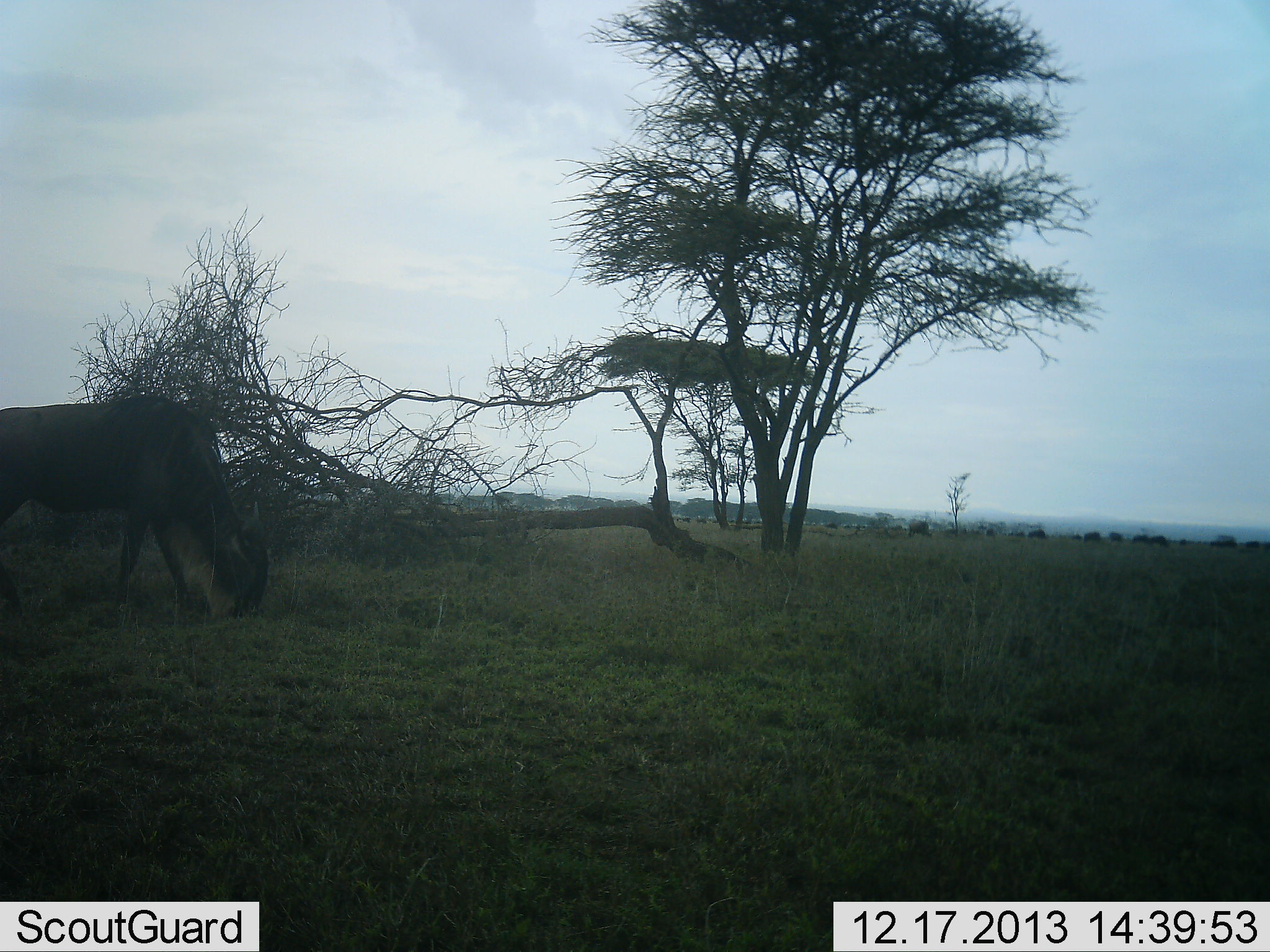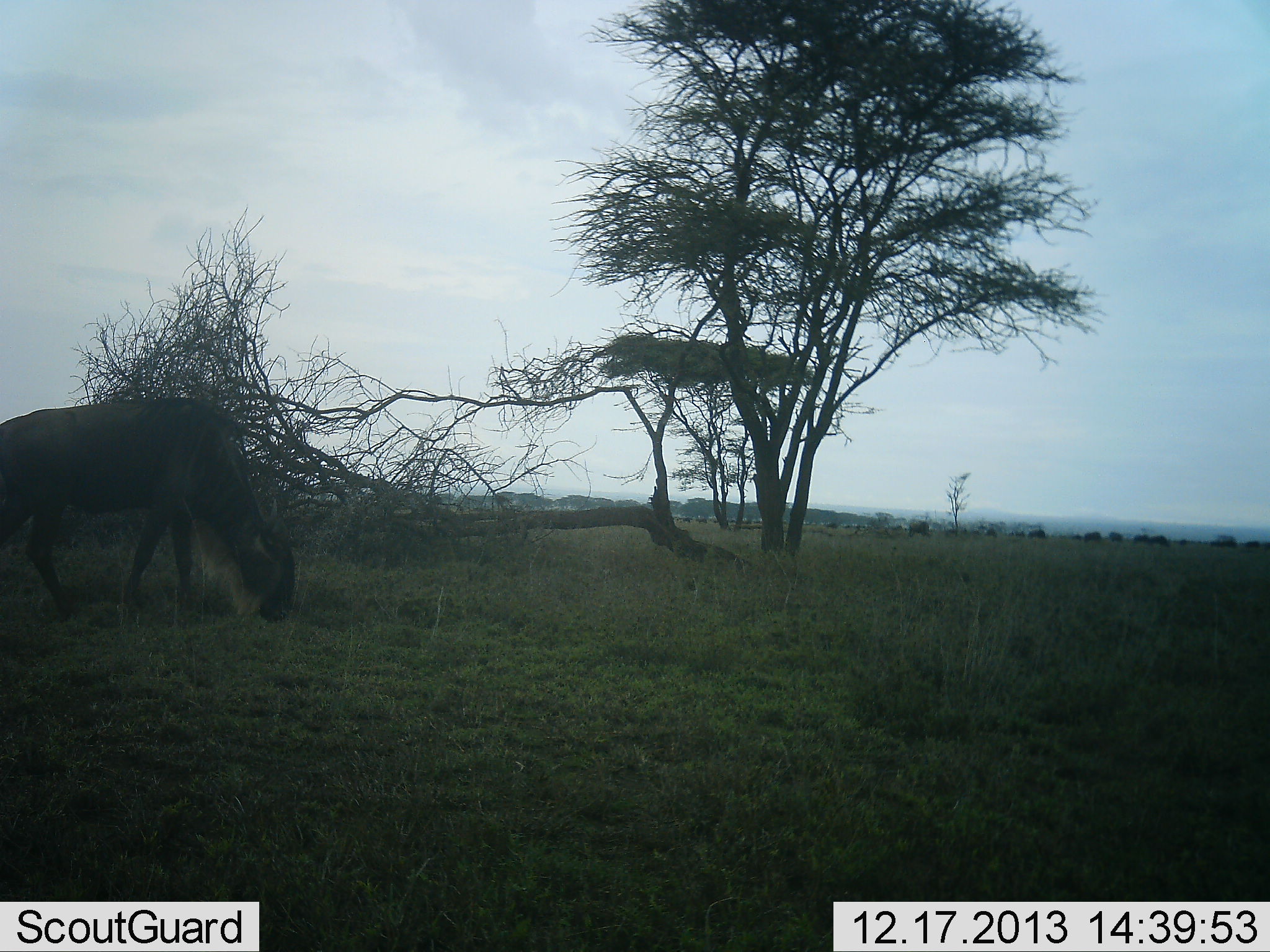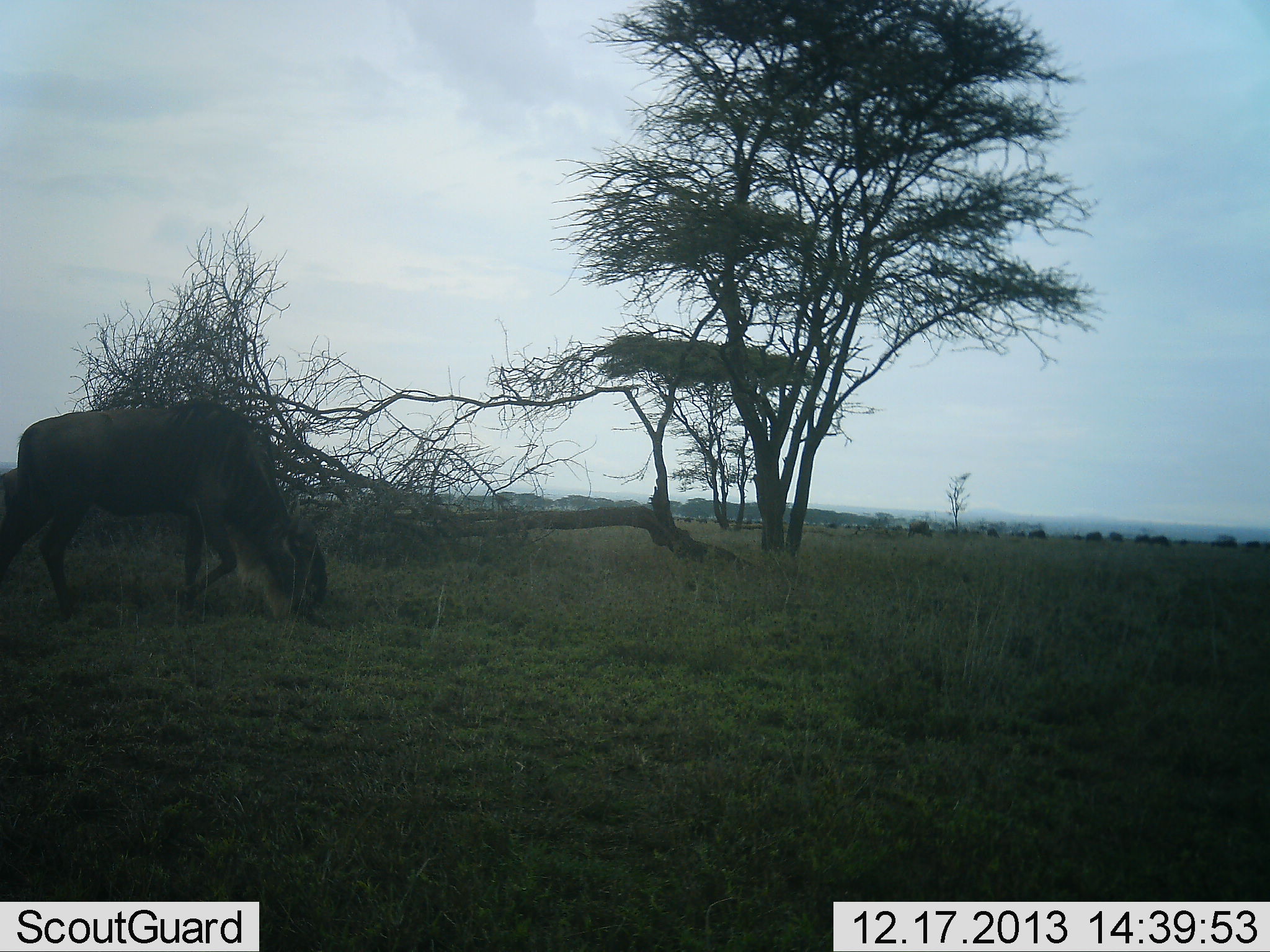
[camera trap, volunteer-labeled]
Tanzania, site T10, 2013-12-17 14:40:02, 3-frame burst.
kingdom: Animalia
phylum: Chordata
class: Mammalia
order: Artiodactyla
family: Bovidae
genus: Connochaetes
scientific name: Connochaetes taurinus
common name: blue wildebeest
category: wildebeest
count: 1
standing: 20%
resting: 0%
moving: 50%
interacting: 0%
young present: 0%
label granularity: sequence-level